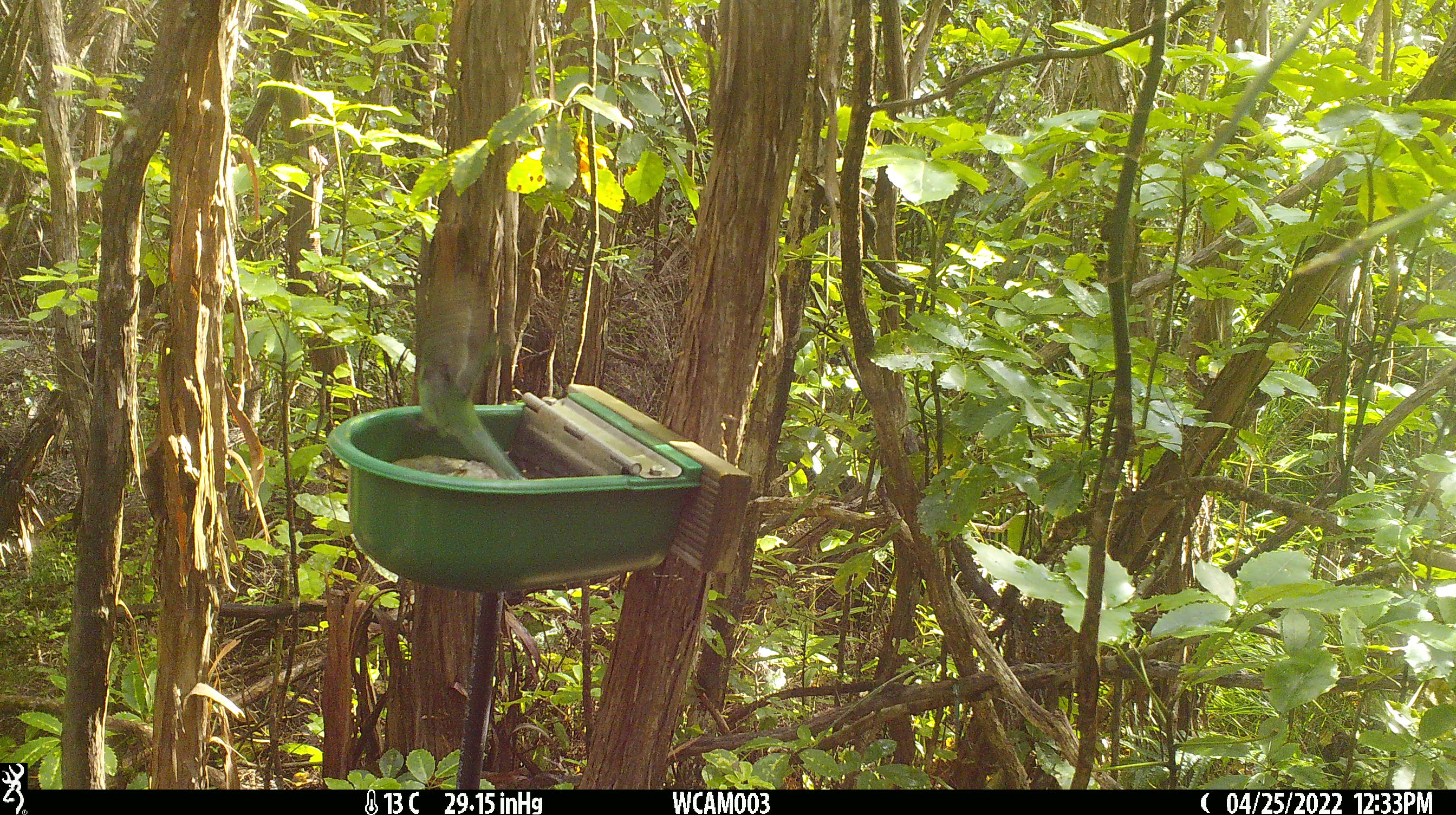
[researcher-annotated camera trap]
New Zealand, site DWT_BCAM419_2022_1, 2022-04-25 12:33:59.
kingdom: Animalia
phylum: Chordata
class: Aves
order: Psittaciformes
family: Psittaculidae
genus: Cyanoramphus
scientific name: Cyanoramphus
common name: parakeet